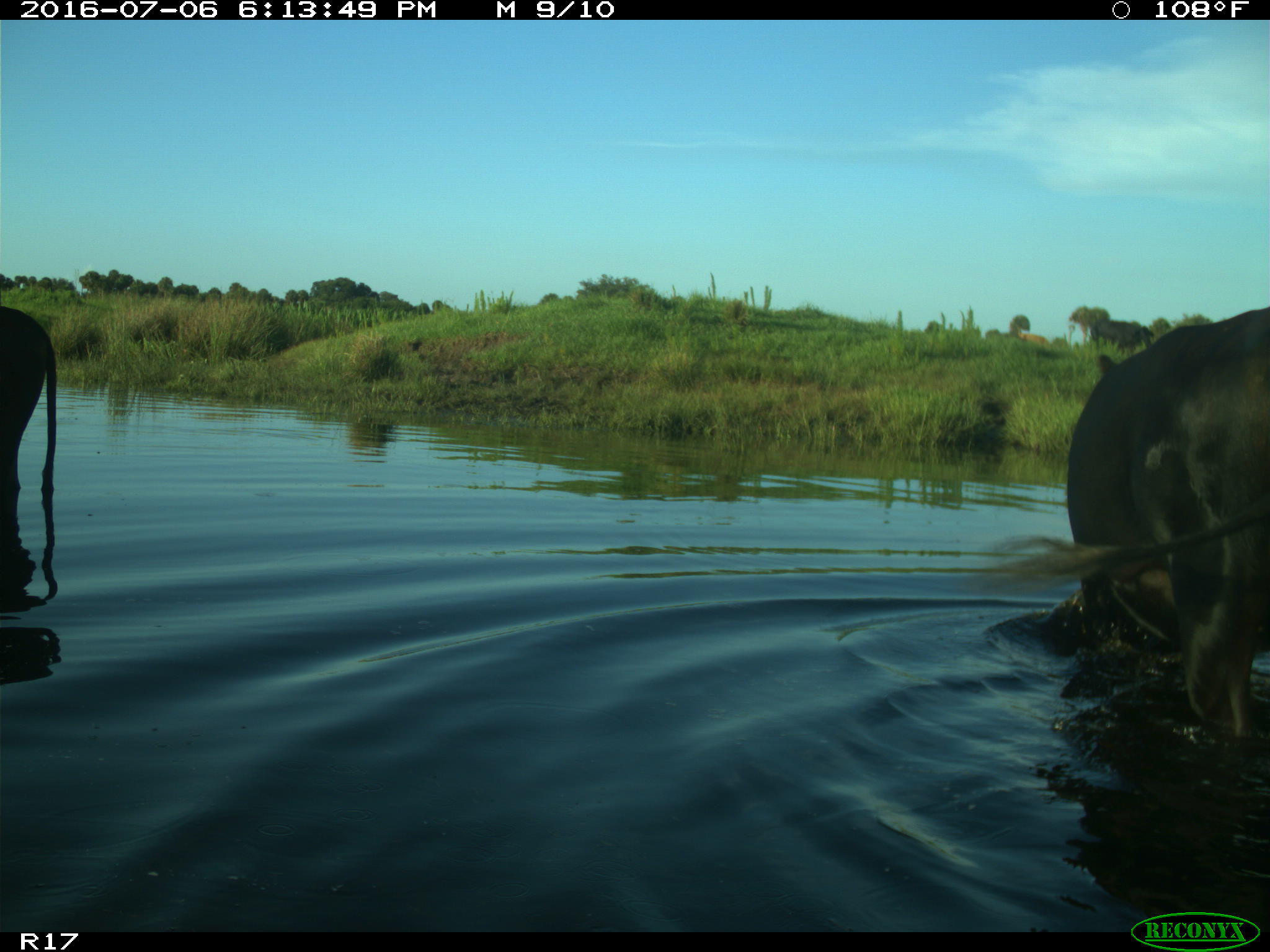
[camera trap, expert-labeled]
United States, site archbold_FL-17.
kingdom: Animalia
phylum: Chordata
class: Mammalia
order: Artiodactyla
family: Bovidae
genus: Bos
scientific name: Bos taurus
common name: domestic cow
Bos taurus (domestic cow).